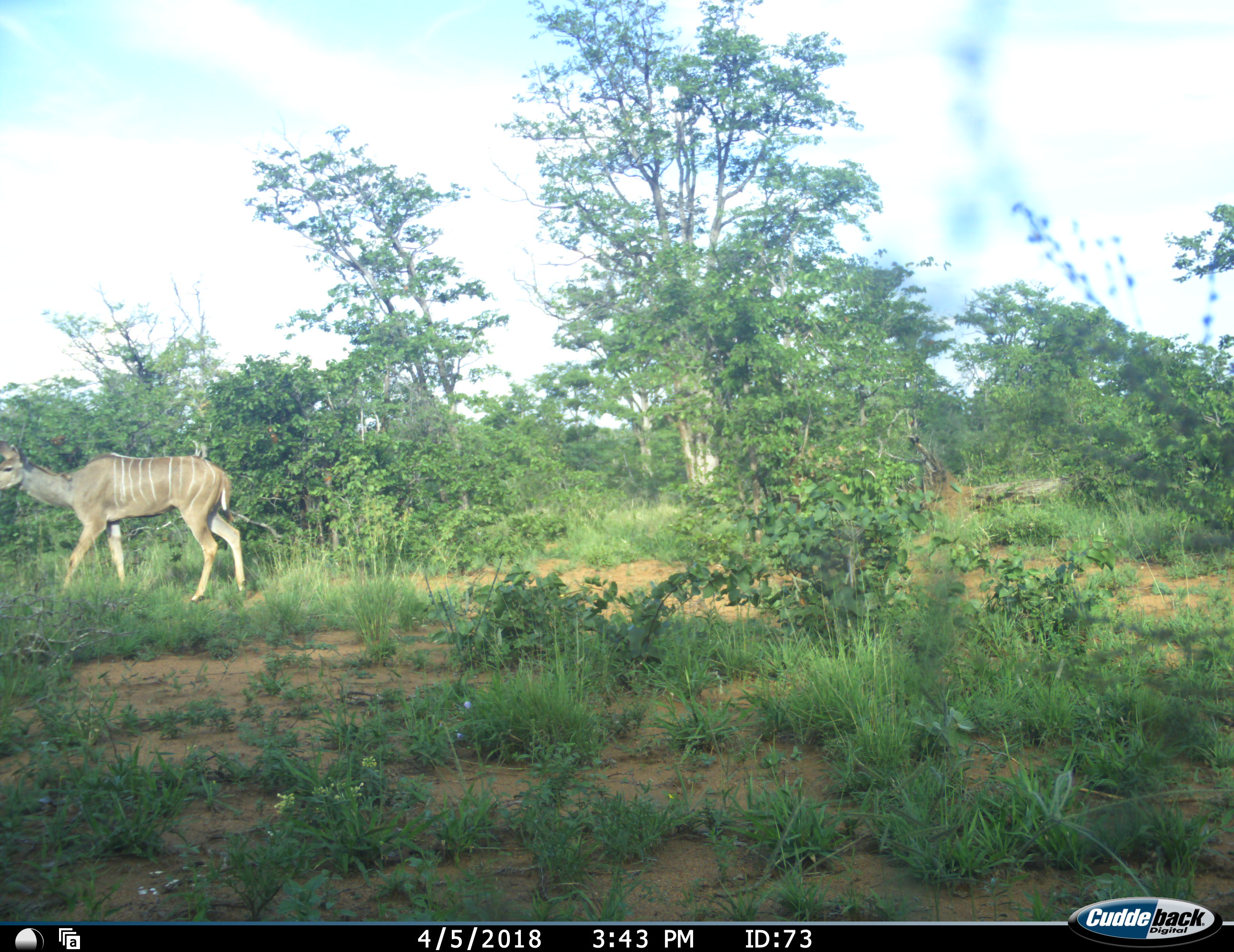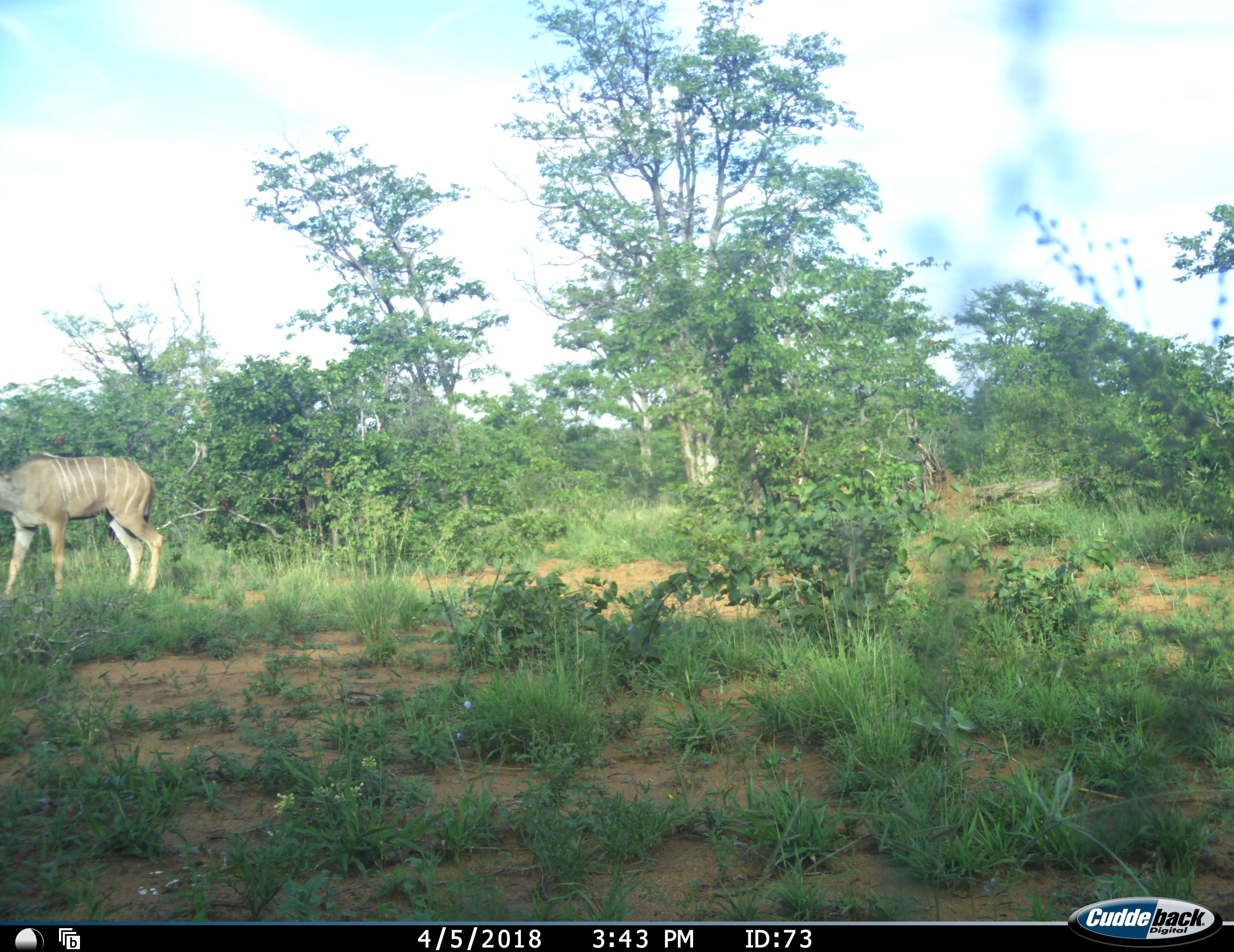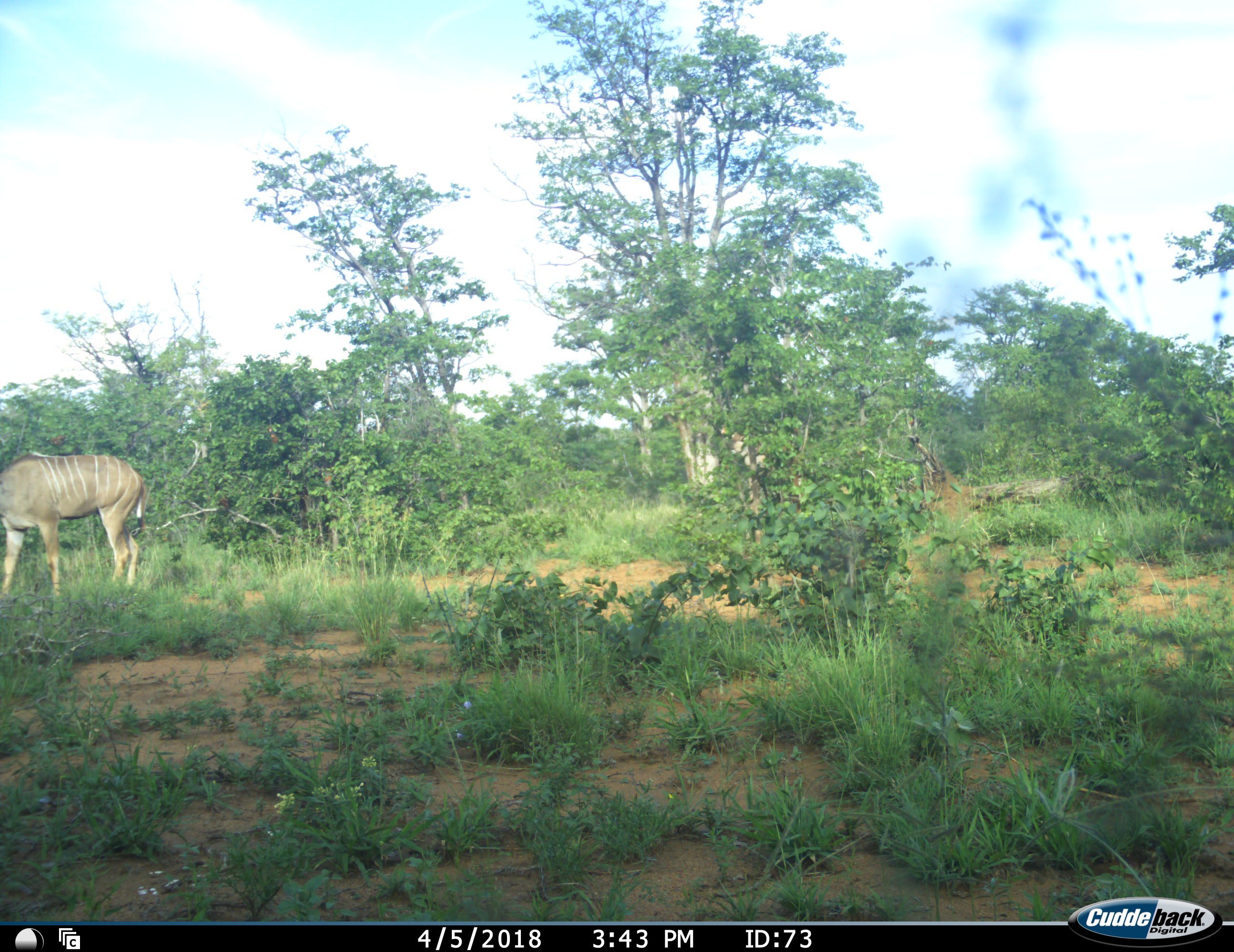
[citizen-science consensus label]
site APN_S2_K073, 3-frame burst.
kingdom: Animalia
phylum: Chordata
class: Mammalia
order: Artiodactyla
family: Bovidae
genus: Tragelaphus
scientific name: Tragelaphus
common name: kudu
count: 2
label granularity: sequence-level